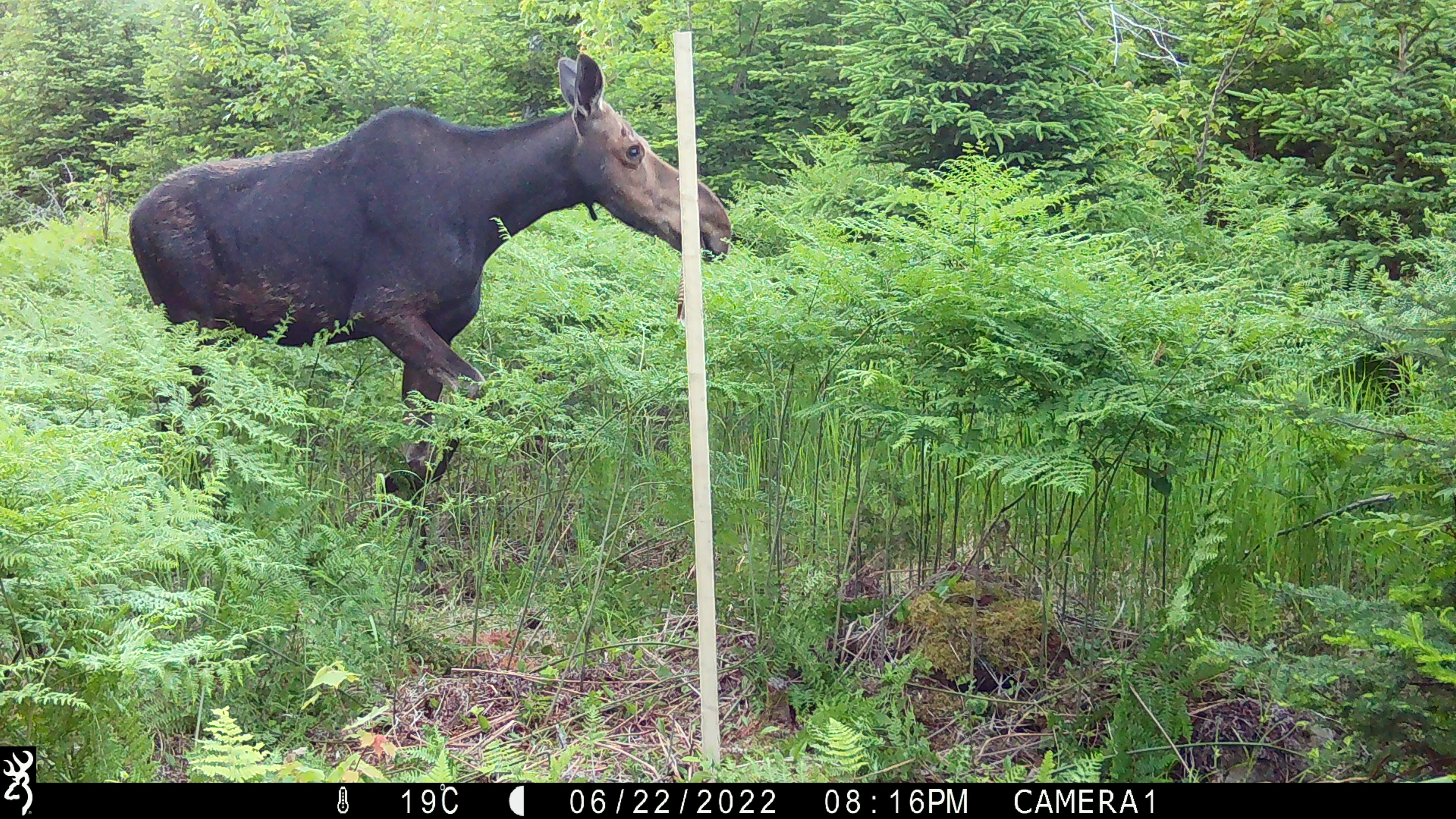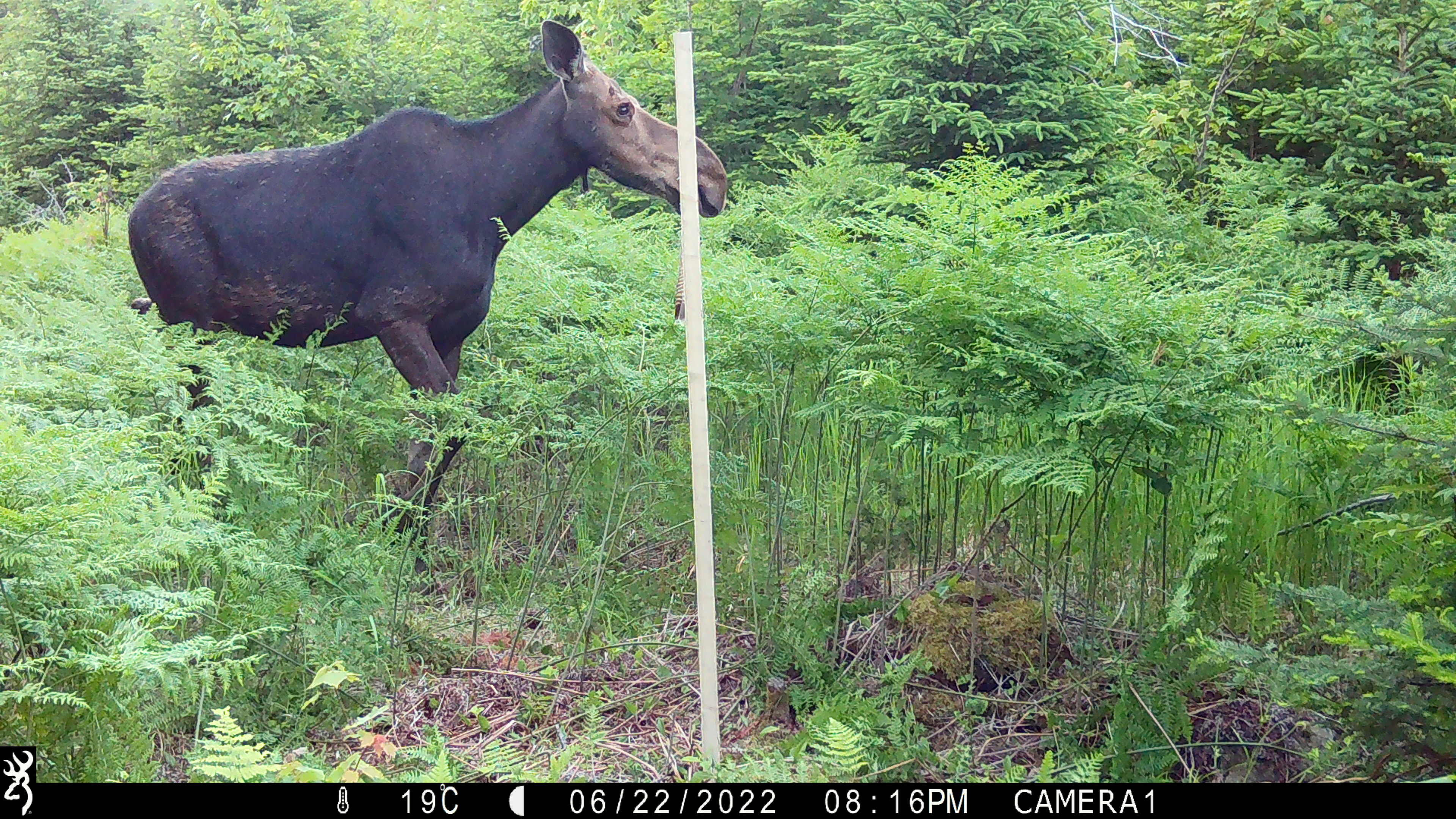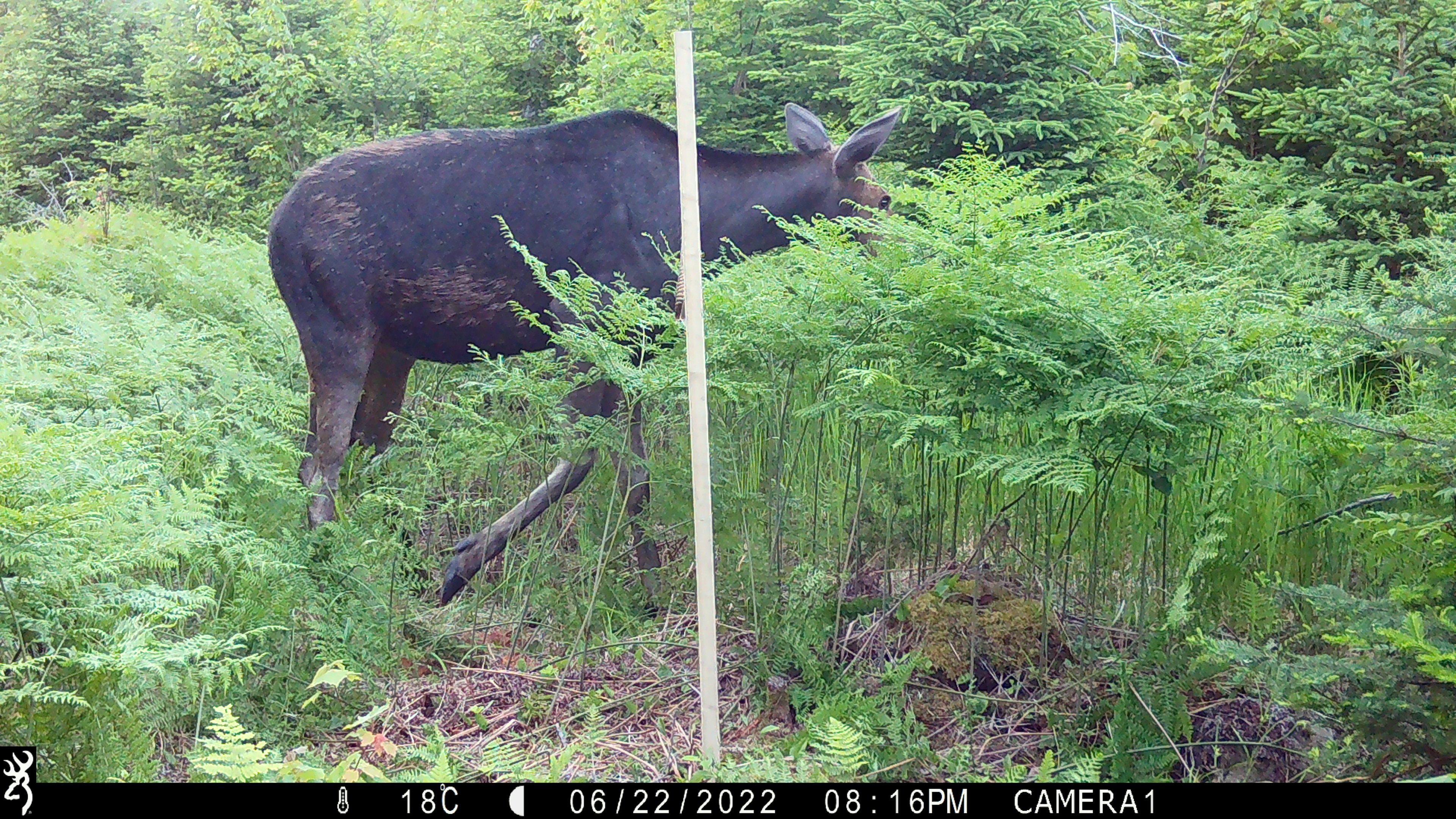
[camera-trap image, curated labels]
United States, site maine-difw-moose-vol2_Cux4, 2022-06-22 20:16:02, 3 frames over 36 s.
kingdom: Animalia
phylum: Chordata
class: Mammalia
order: Artiodactyla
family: Cervidae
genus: Alces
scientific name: Alces alces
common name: moose